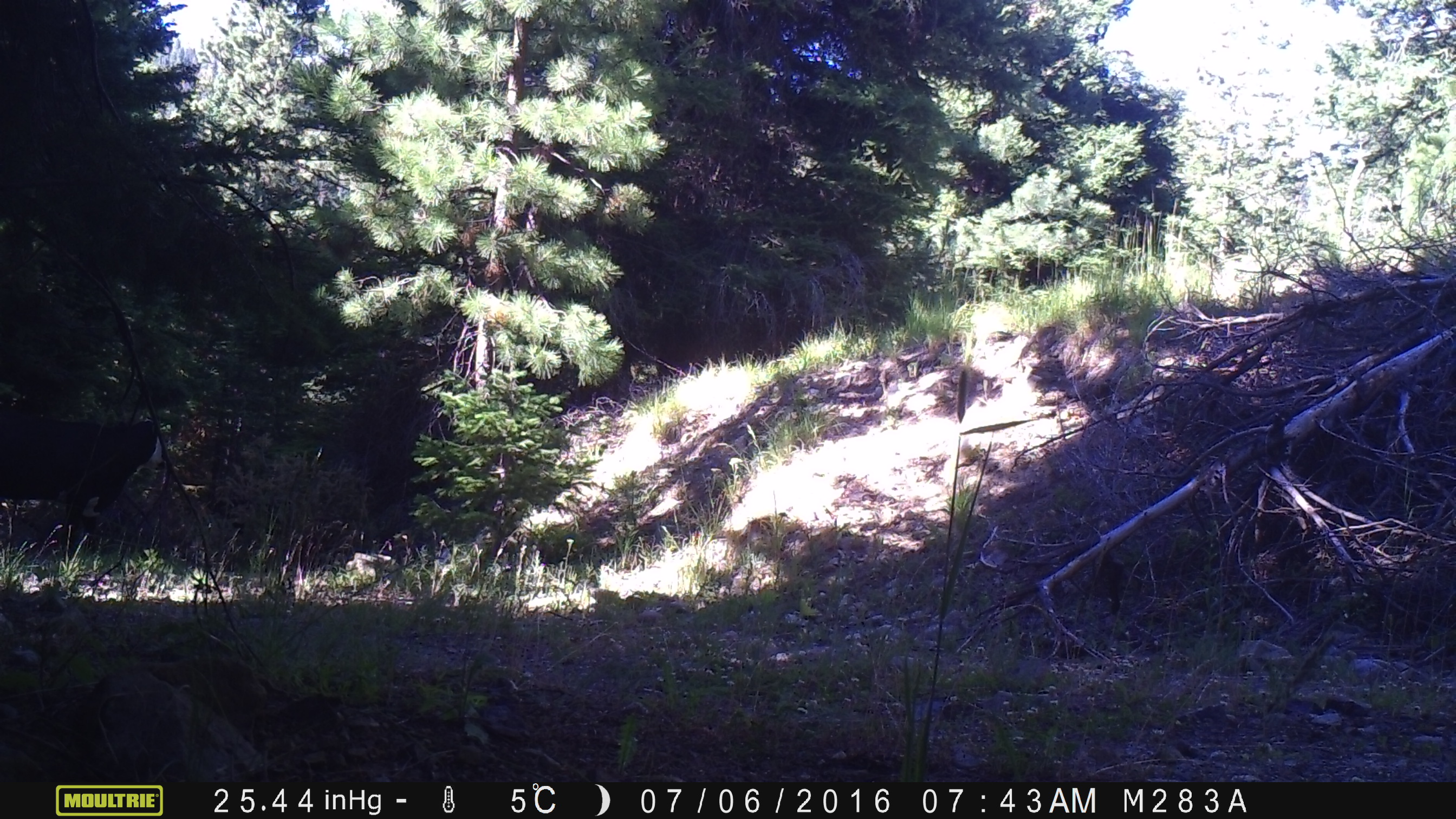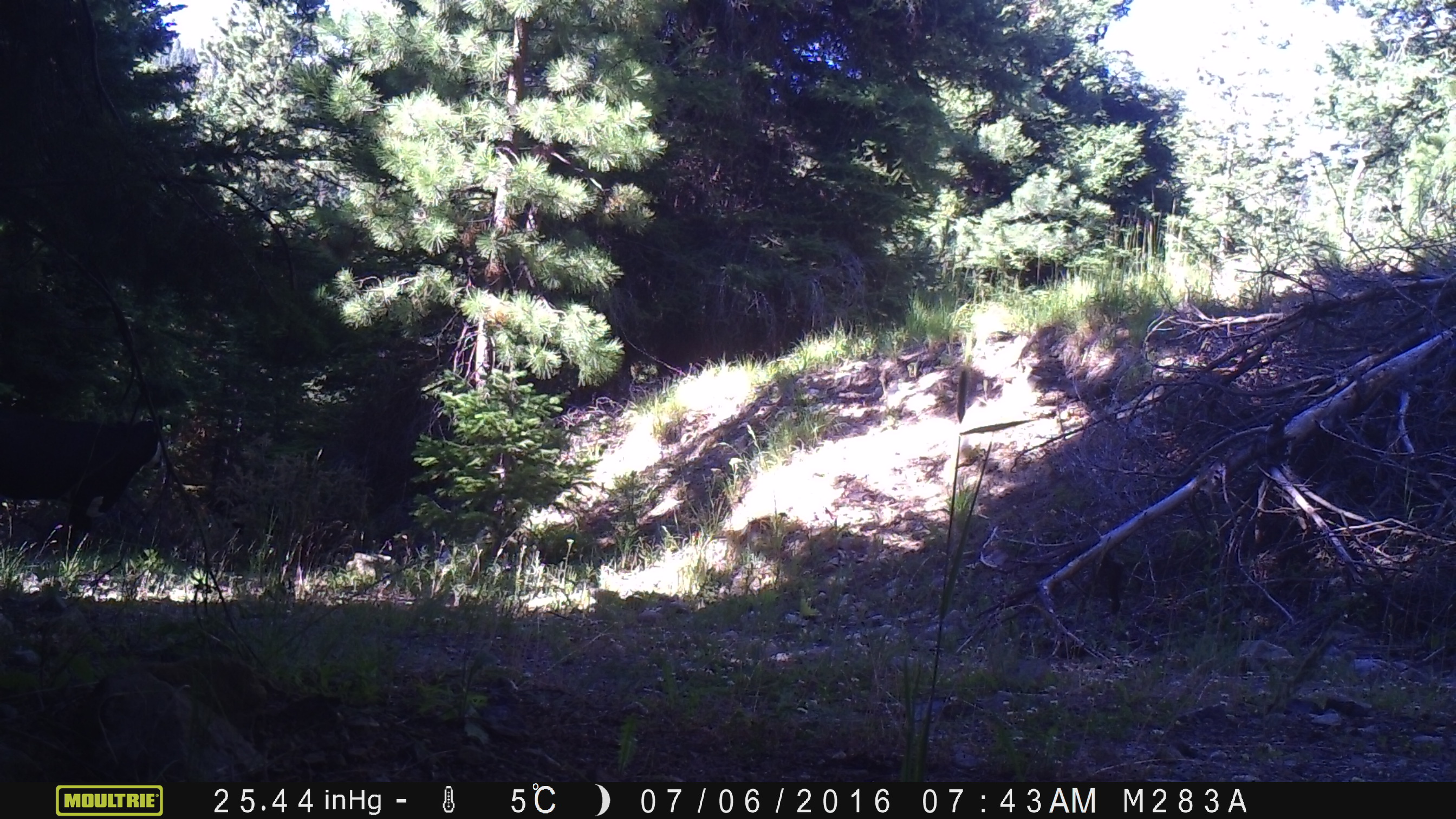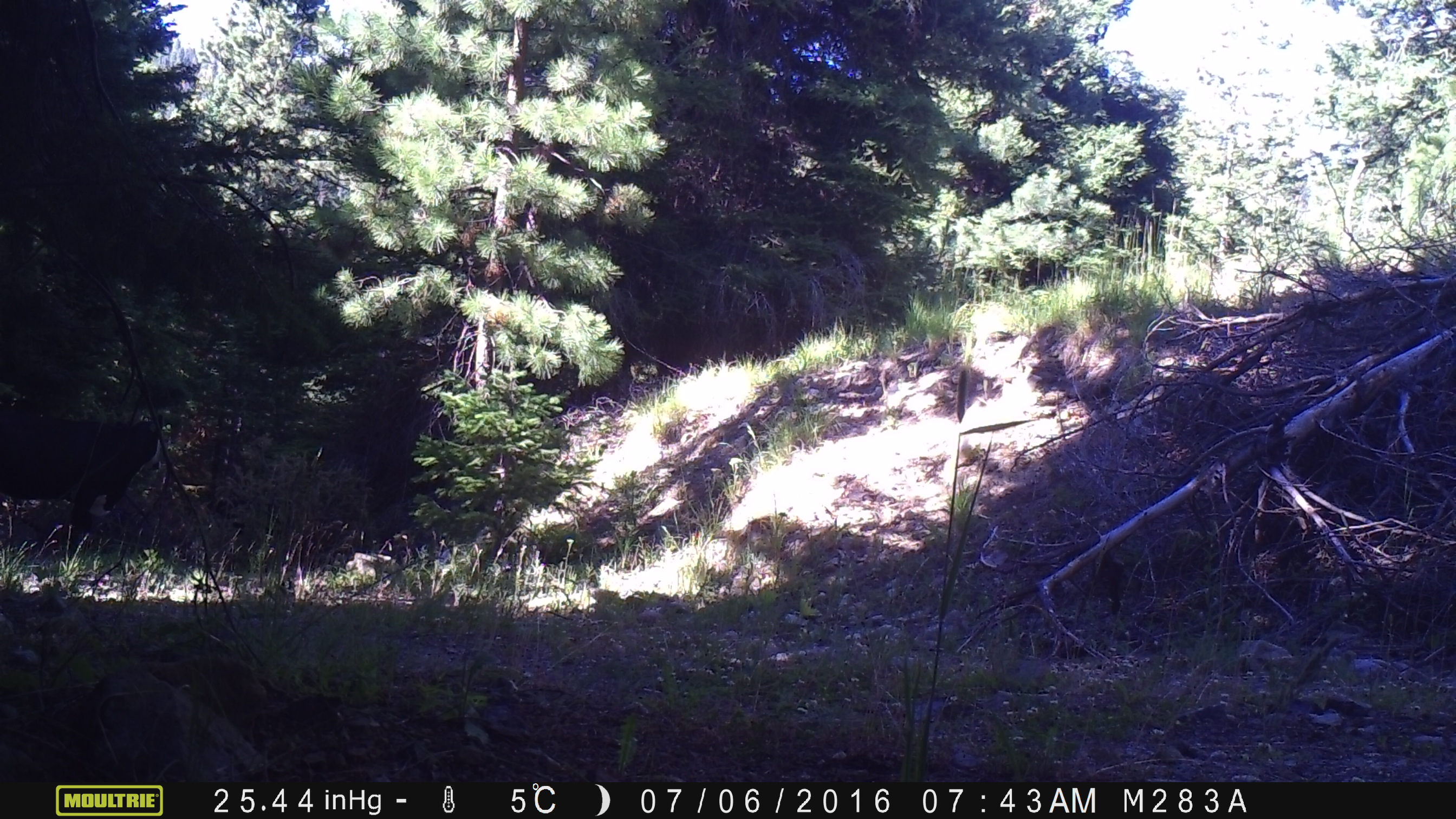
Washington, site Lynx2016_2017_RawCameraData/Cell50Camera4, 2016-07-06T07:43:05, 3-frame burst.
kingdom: Animalia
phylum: Chordata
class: Mammalia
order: Artiodactyla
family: Bovidae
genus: Bos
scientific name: Bos taurus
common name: domestic cattle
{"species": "domestic cattle (Bos taurus)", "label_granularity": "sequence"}